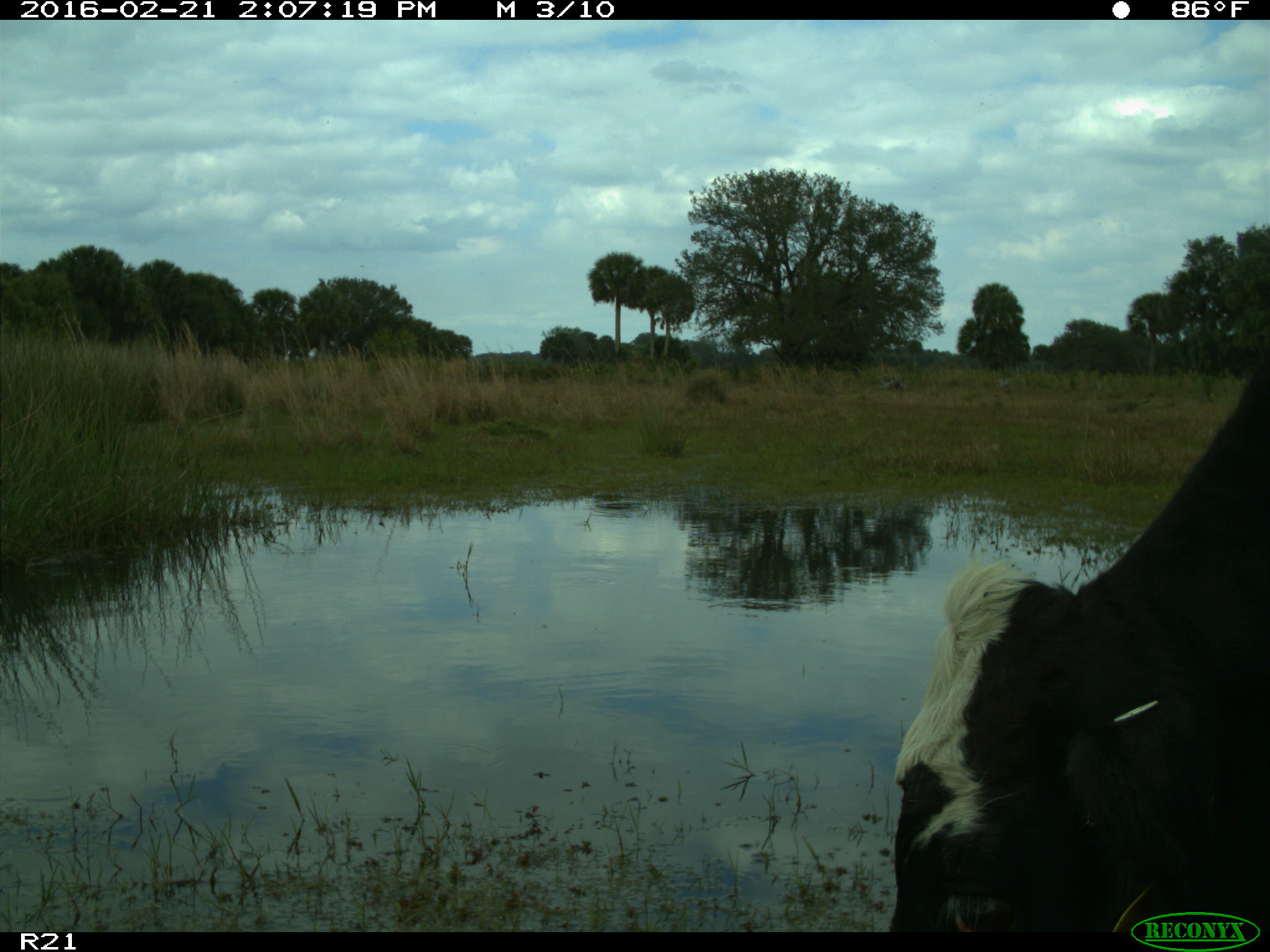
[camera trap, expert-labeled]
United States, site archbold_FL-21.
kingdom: Animalia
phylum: Chordata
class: Mammalia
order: Artiodactyla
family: Bovidae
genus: Bos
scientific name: Bos taurus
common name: domestic cow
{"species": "Bos taurus (domestic cow)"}